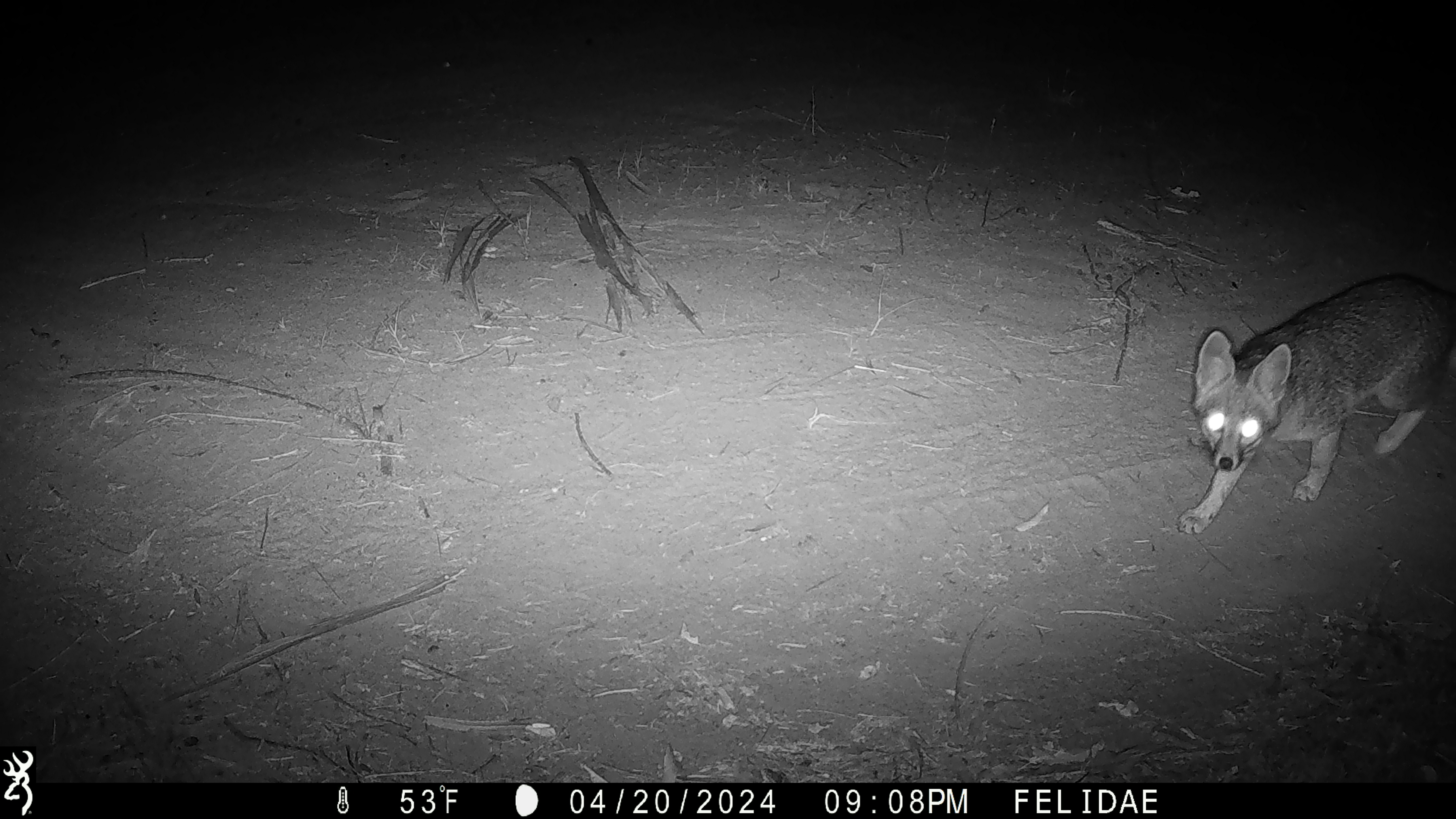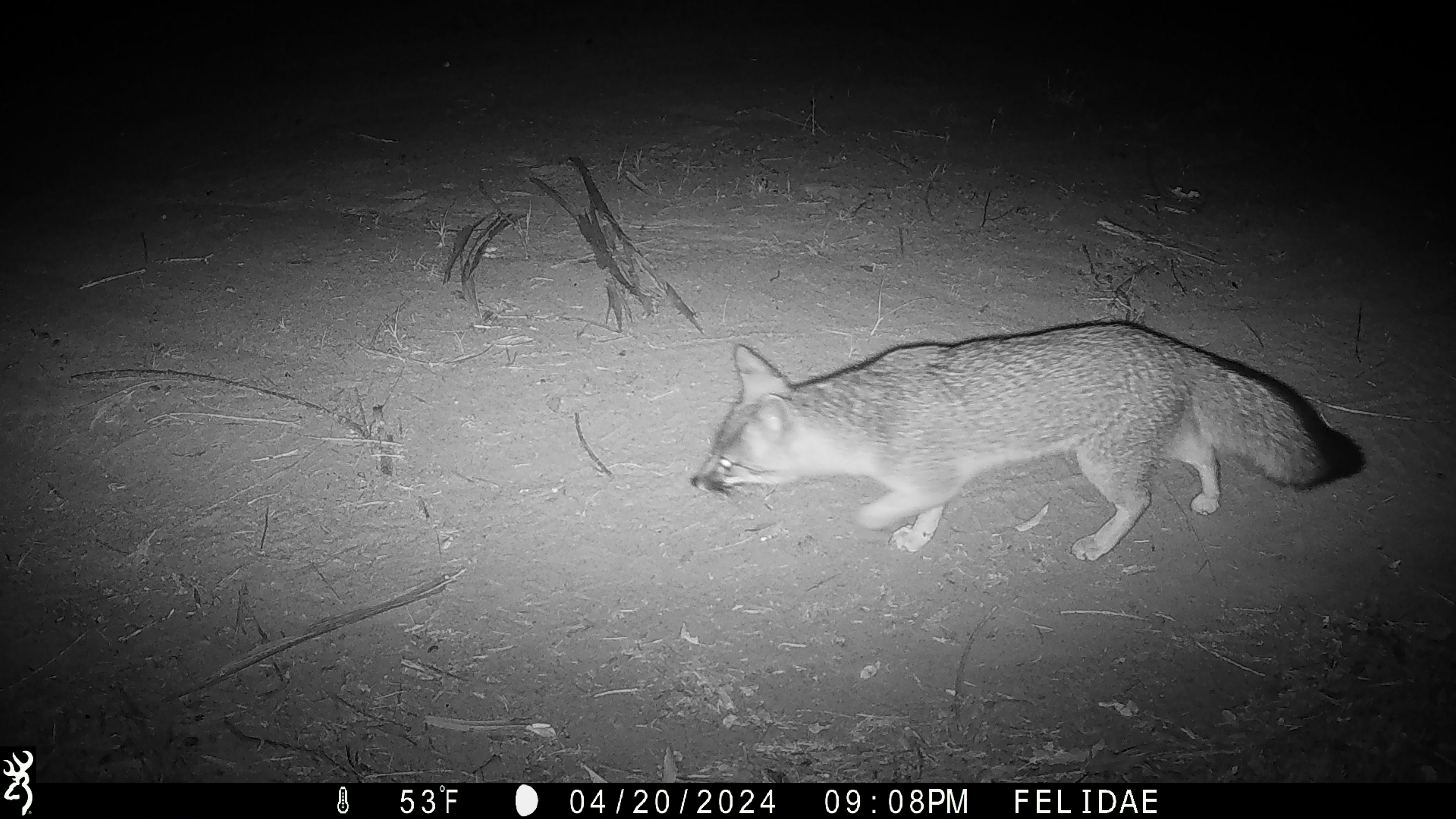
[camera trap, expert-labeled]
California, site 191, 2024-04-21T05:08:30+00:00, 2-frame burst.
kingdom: Animalia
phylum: Chordata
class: Mammalia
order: Carnivora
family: Canidae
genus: Urocyon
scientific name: Urocyon cinereoargenteus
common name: gray fox